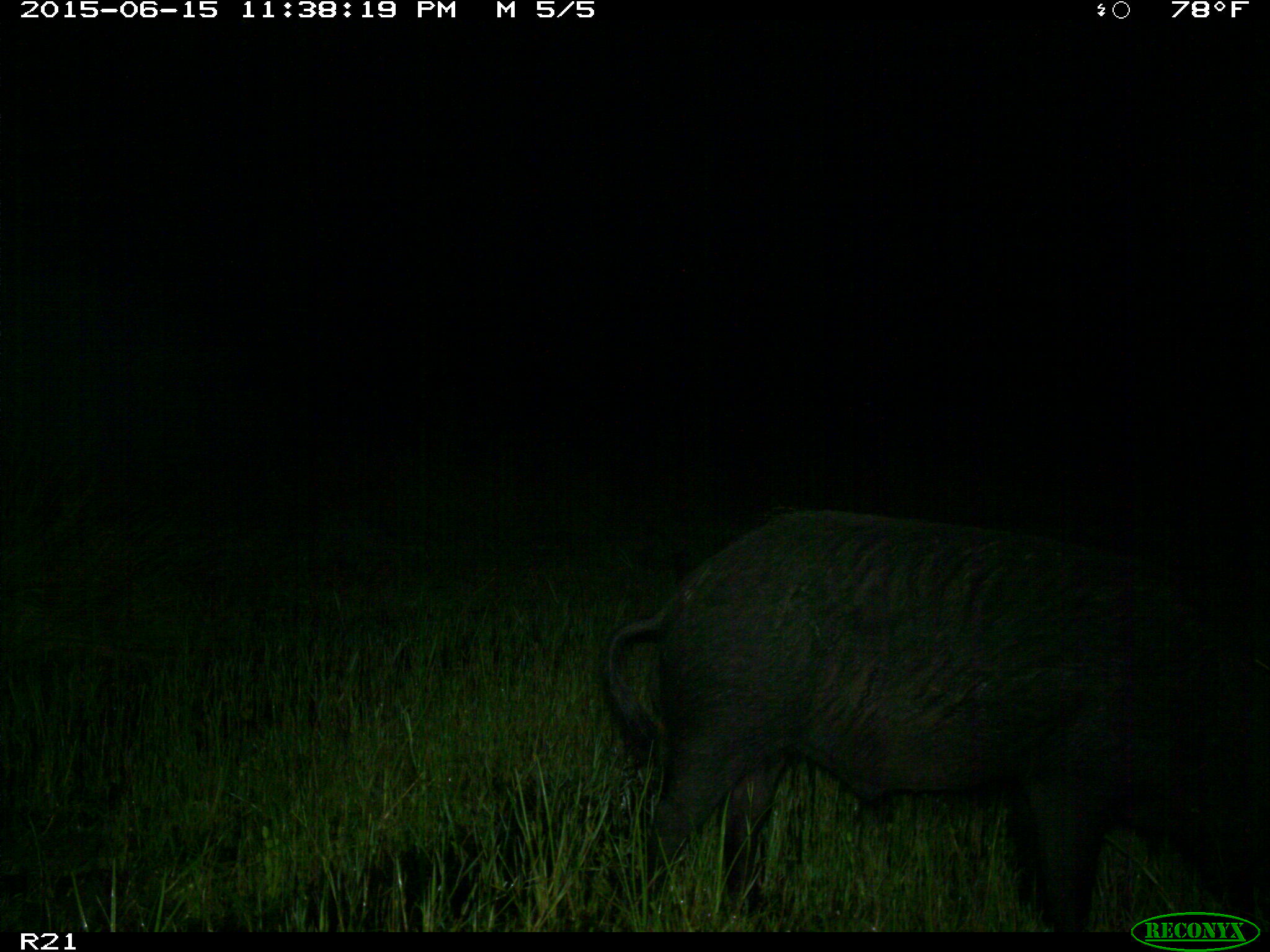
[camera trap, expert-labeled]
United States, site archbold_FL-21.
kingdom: Animalia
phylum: Chordata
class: Mammalia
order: Artiodactyla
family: Suidae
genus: Sus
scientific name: Sus scrofa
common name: wild boar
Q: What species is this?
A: Sus scrofa (wild boar).